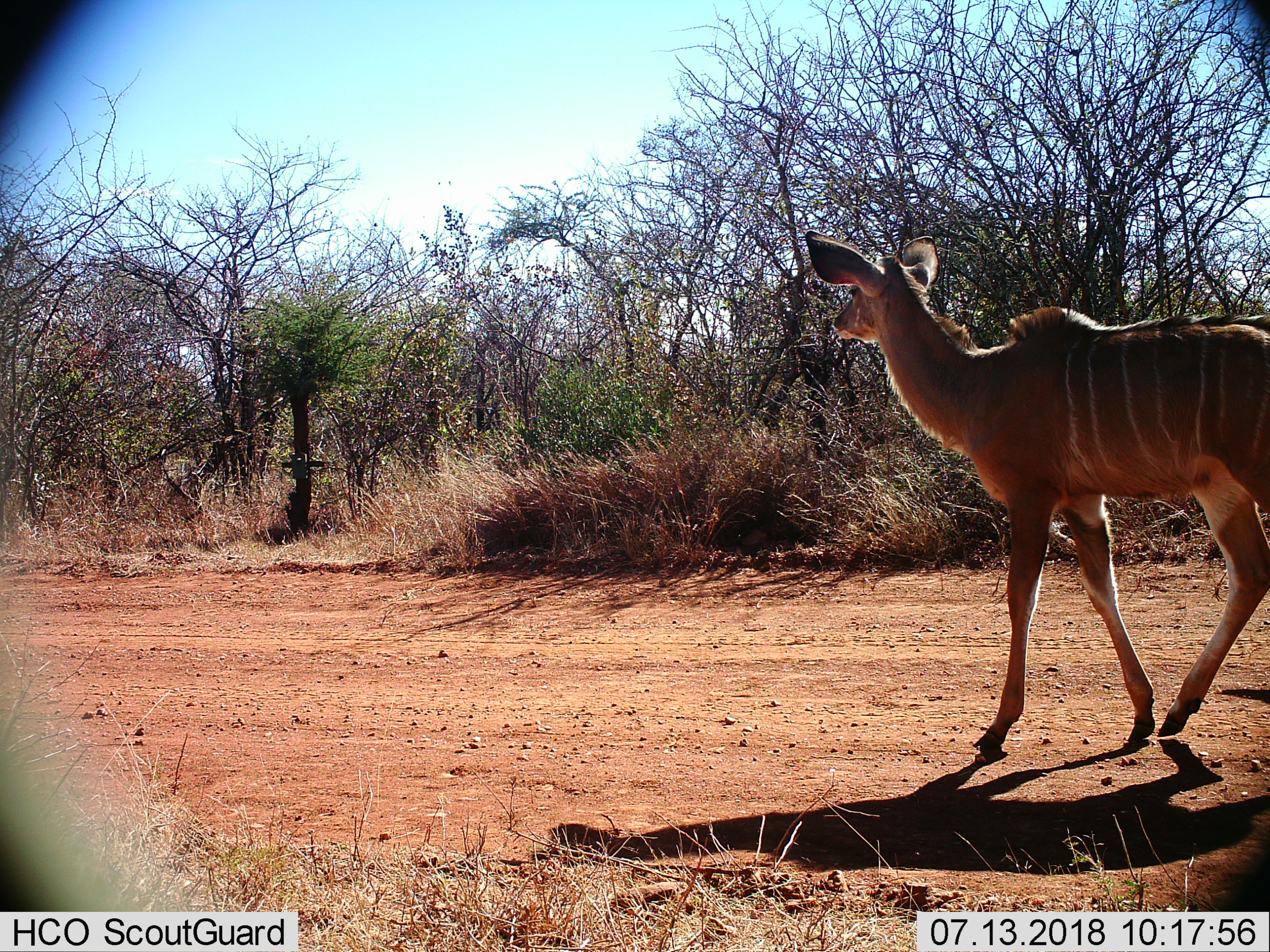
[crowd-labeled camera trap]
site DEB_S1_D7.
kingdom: Animalia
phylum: Chordata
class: Mammalia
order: Artiodactyla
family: Bovidae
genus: Tragelaphus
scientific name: Tragelaphus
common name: kudu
Kudu (Tragelaphus), count 1. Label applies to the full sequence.